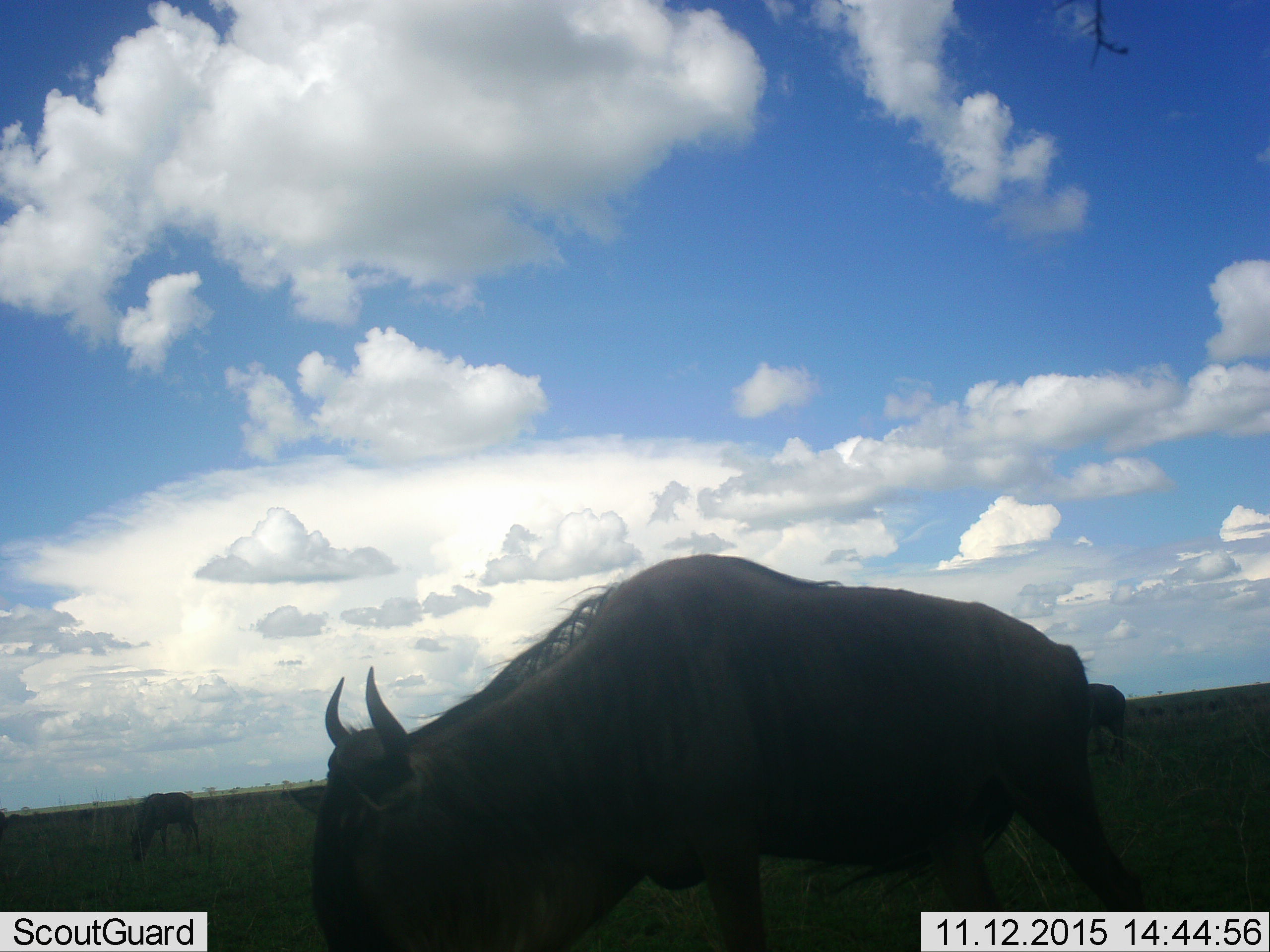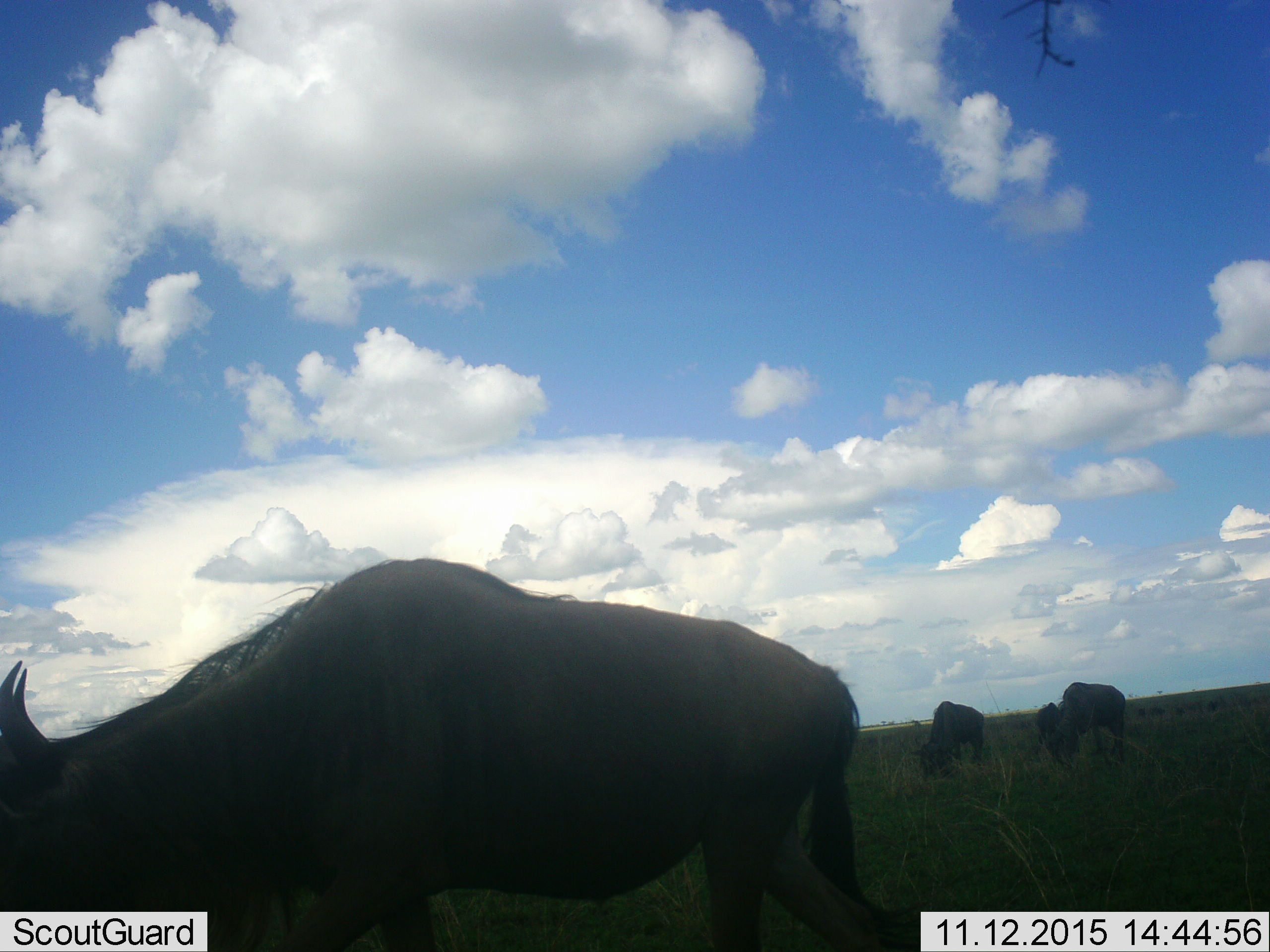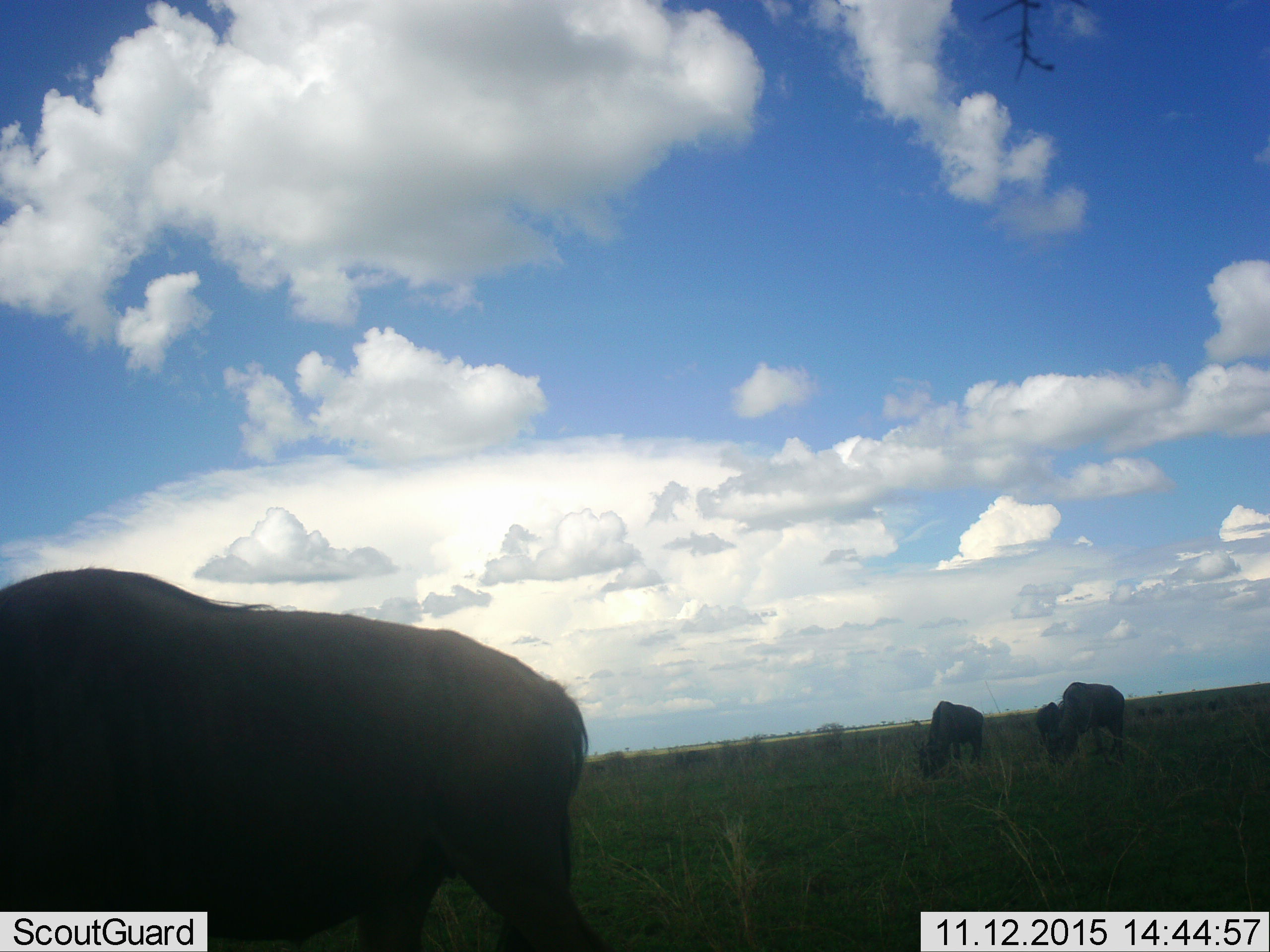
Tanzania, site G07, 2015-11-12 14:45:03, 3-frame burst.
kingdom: Animalia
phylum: Chordata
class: Mammalia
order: Artiodactyla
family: Bovidae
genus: Connochaetes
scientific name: Connochaetes taurinus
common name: blue wildebeest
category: wildebeest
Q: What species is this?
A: Wildebeest (blue wildebeest) (Connochaetes taurinus).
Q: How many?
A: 5.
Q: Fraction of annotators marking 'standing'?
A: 30%.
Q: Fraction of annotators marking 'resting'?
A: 0%.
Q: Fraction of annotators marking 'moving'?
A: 80%.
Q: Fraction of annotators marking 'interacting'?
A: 0%.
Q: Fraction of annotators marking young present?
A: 0%.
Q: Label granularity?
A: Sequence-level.